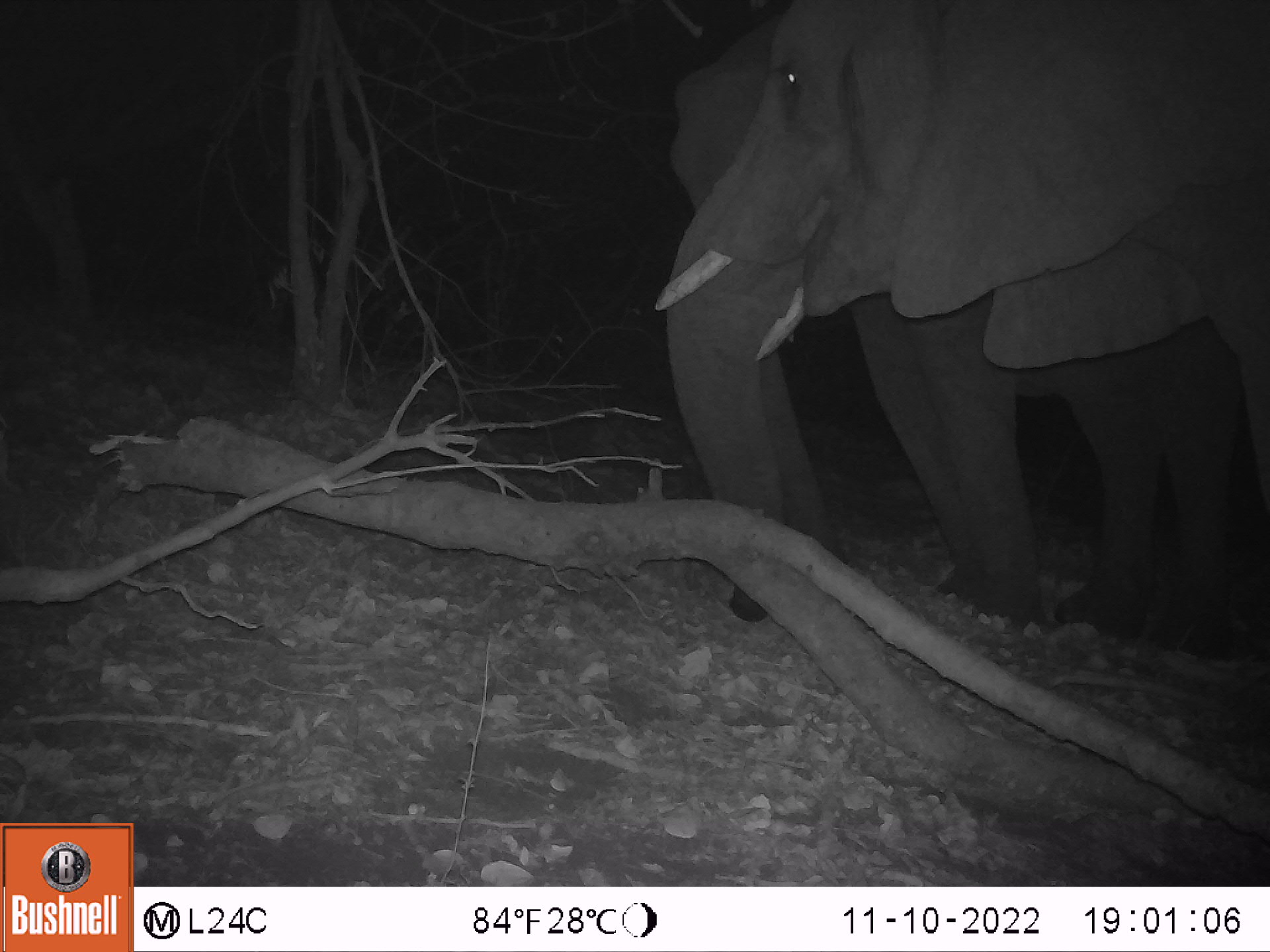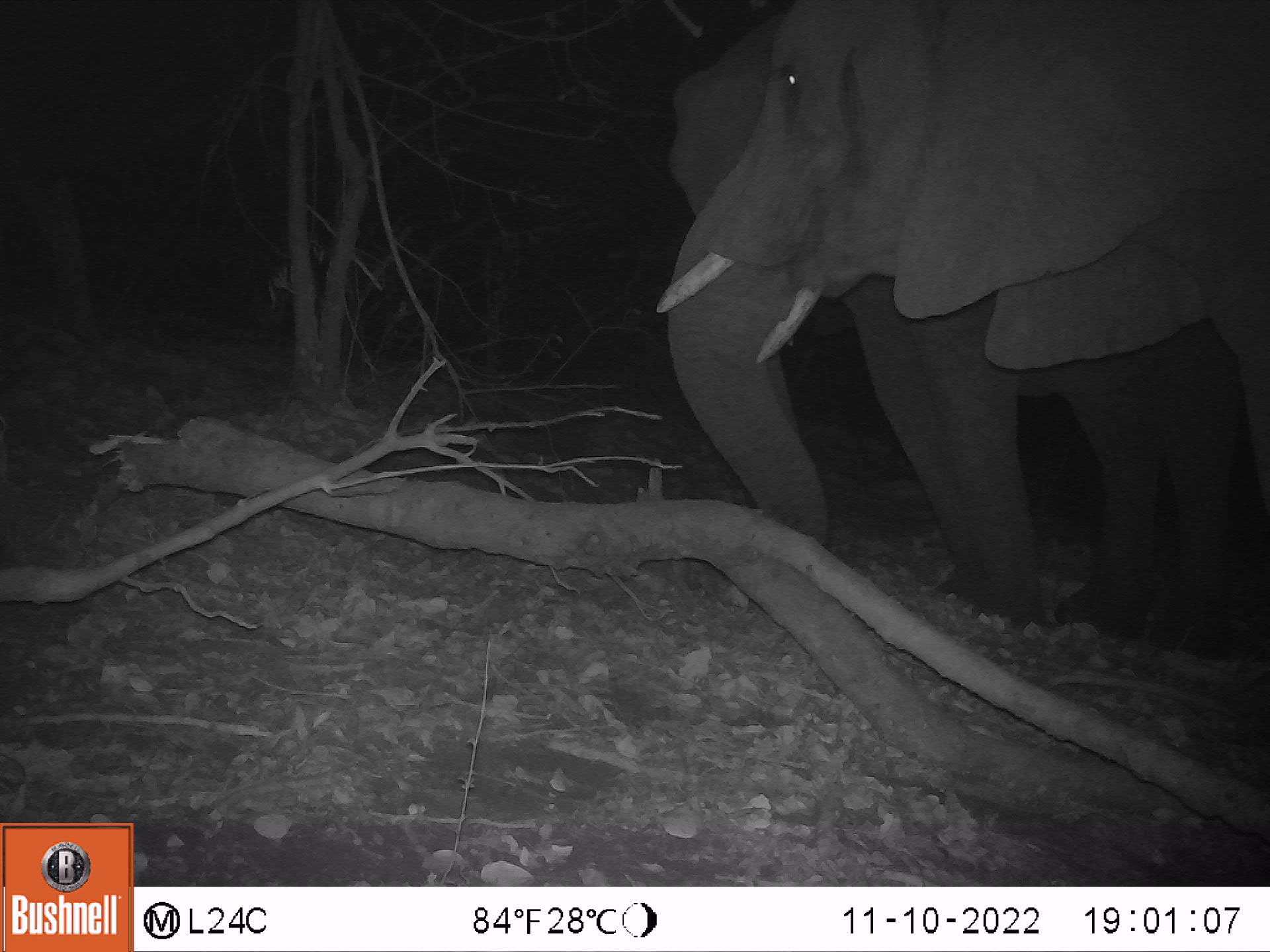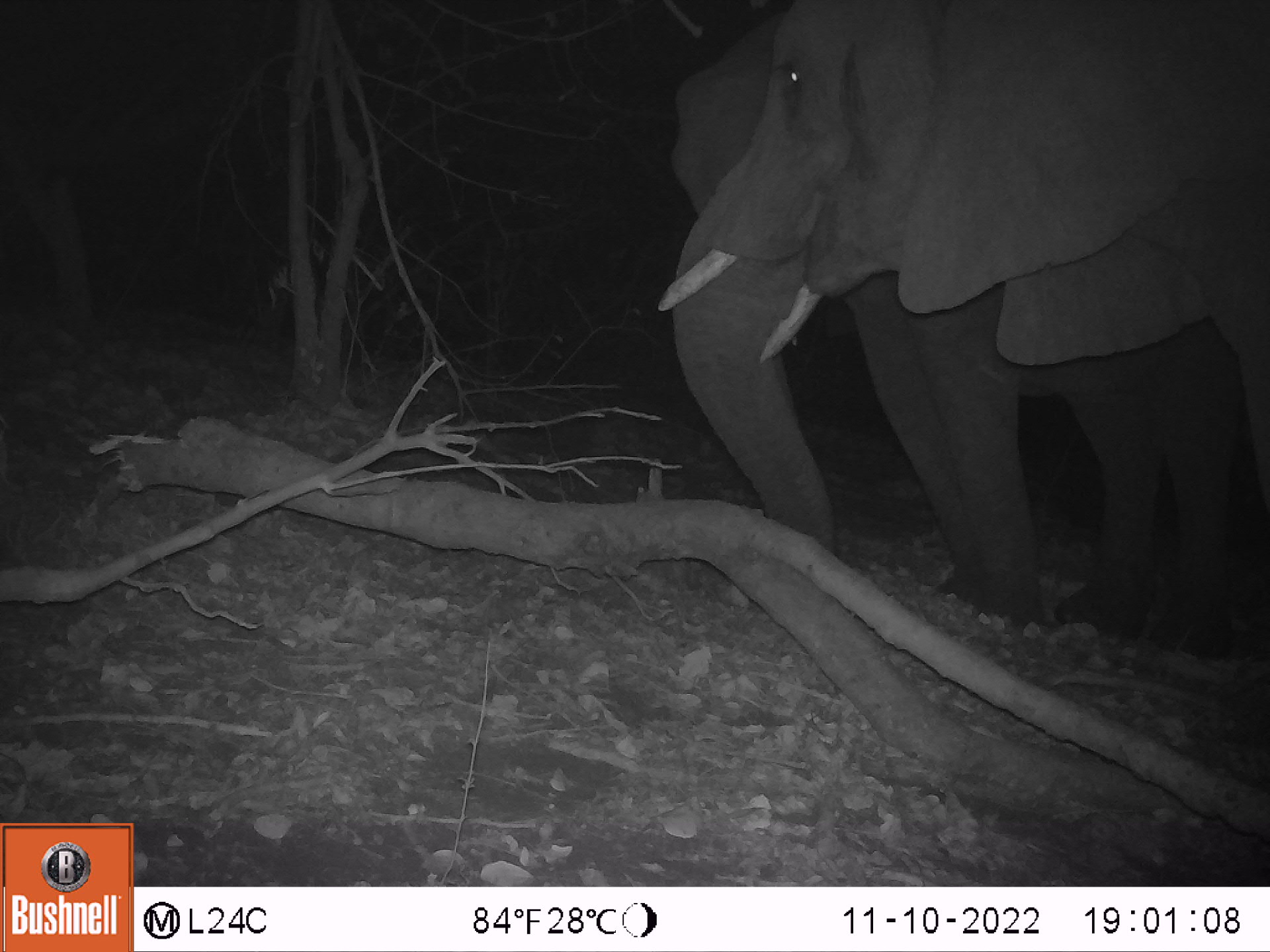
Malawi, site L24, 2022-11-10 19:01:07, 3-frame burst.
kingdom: Animalia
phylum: Chordata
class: Mammalia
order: Proboscidea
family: Elephantidae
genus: Loxodonta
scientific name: Loxodonta africana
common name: african savanna elephant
African savanna elephant (Loxodonta africana), count 2.